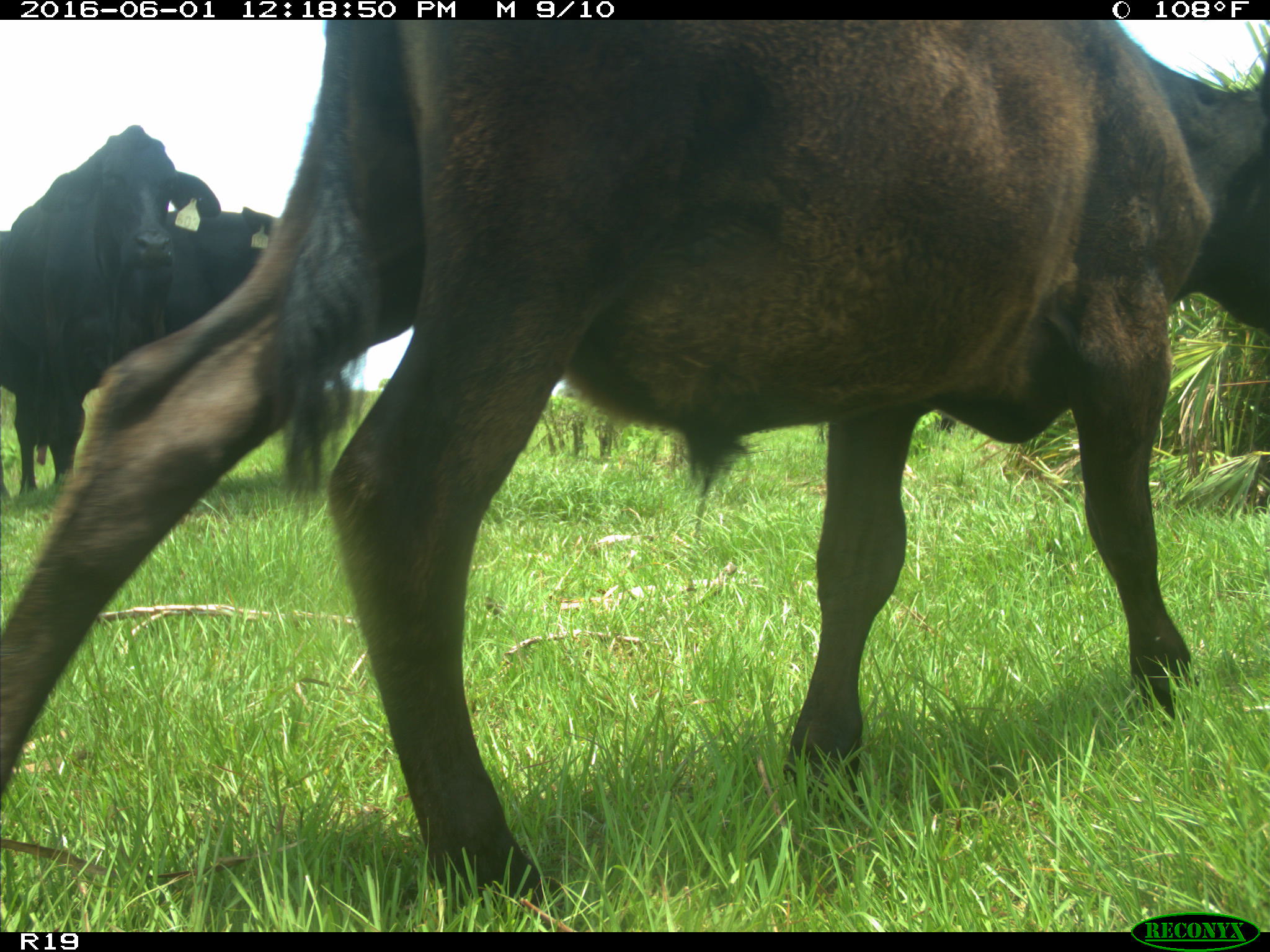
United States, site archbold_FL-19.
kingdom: Animalia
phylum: Chordata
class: Mammalia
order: Artiodactyla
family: Bovidae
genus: Bos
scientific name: Bos taurus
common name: domestic cow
Bos taurus (domestic cow).